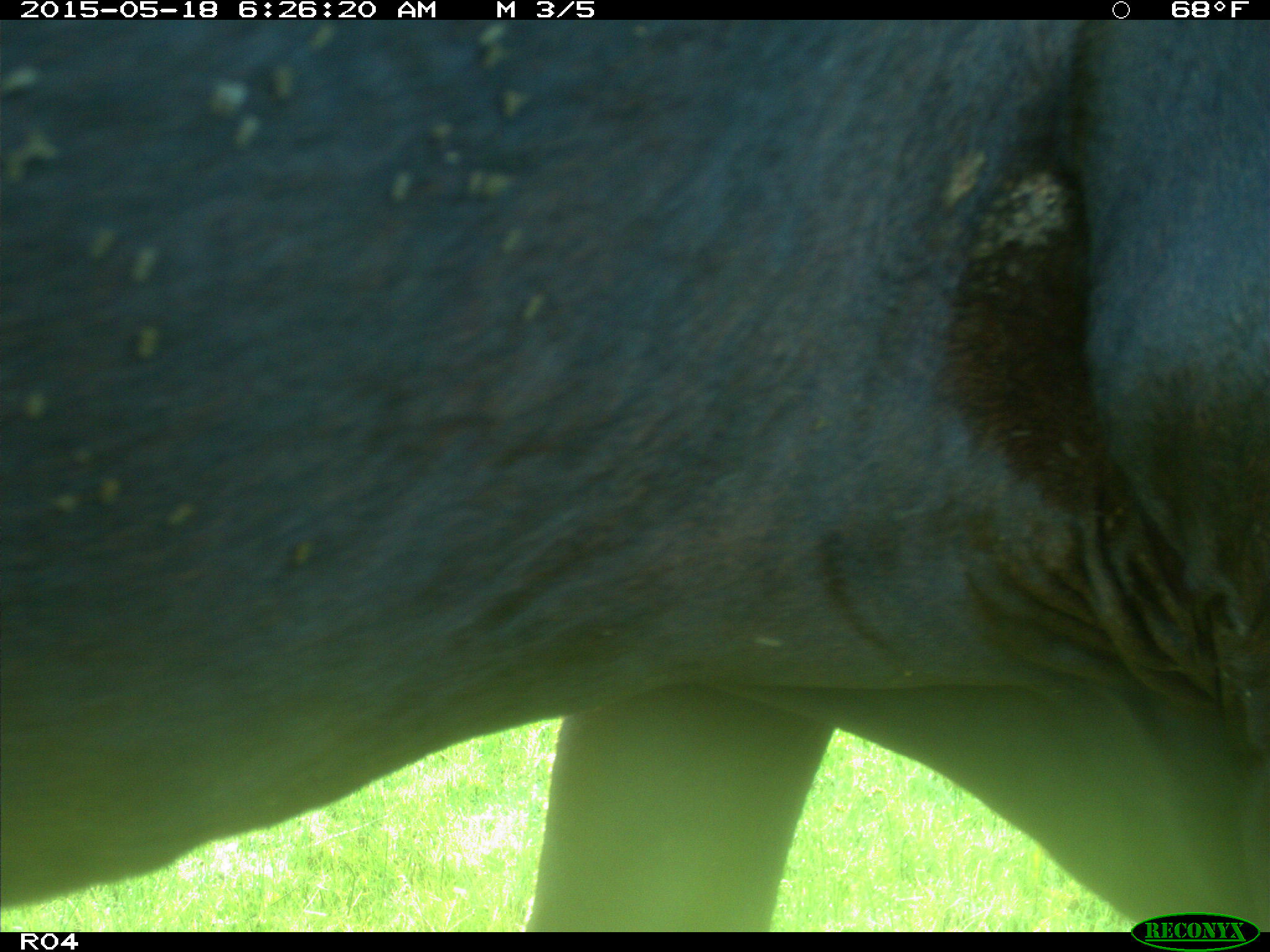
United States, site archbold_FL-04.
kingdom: Animalia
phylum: Chordata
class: Mammalia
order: Artiodactyla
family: Bovidae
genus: Bos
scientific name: Bos taurus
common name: domestic cow